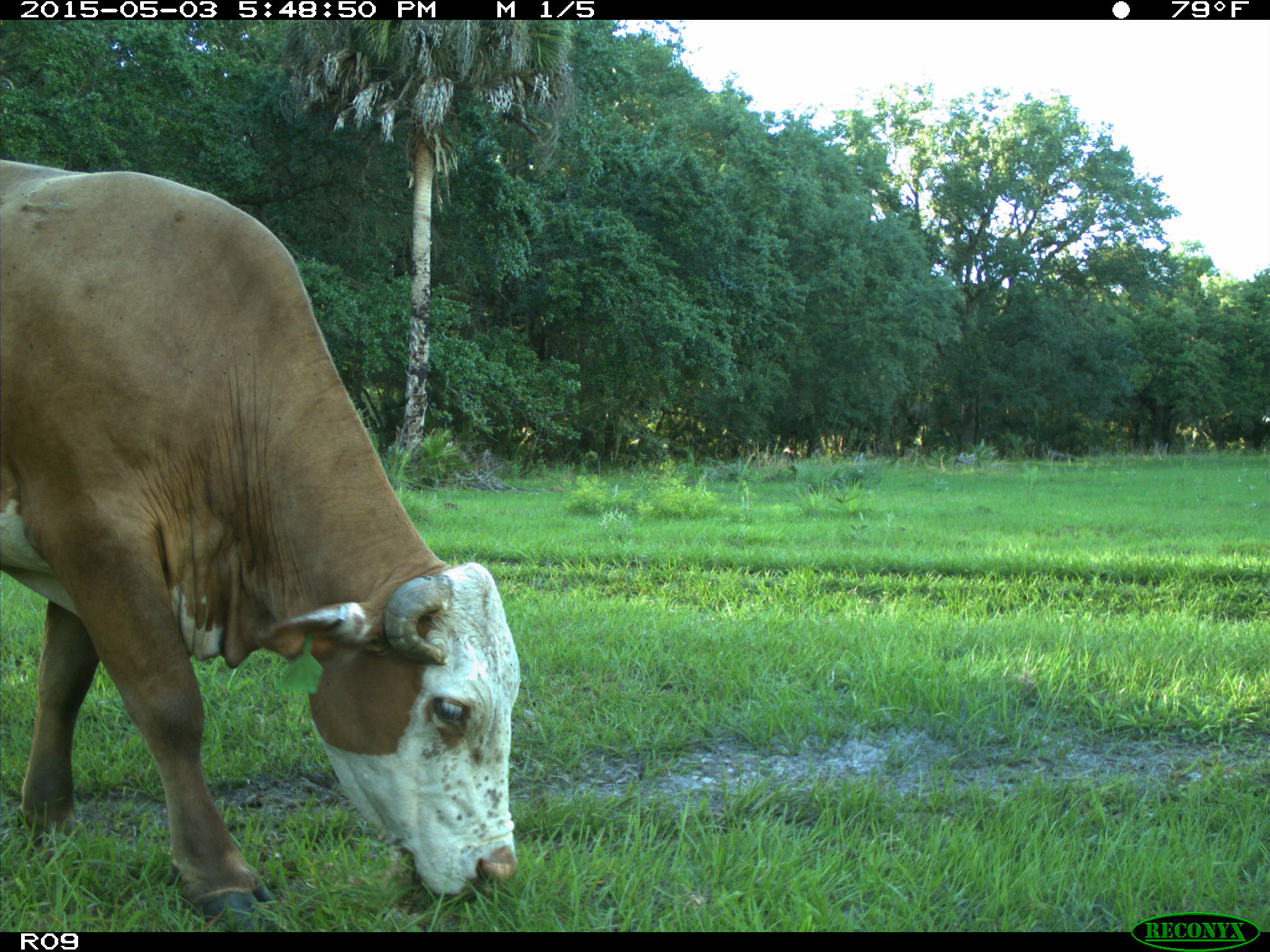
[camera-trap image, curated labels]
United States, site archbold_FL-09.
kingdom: Animalia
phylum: Chordata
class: Mammalia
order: Artiodactyla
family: Bovidae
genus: Bos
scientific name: Bos taurus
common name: domestic cow